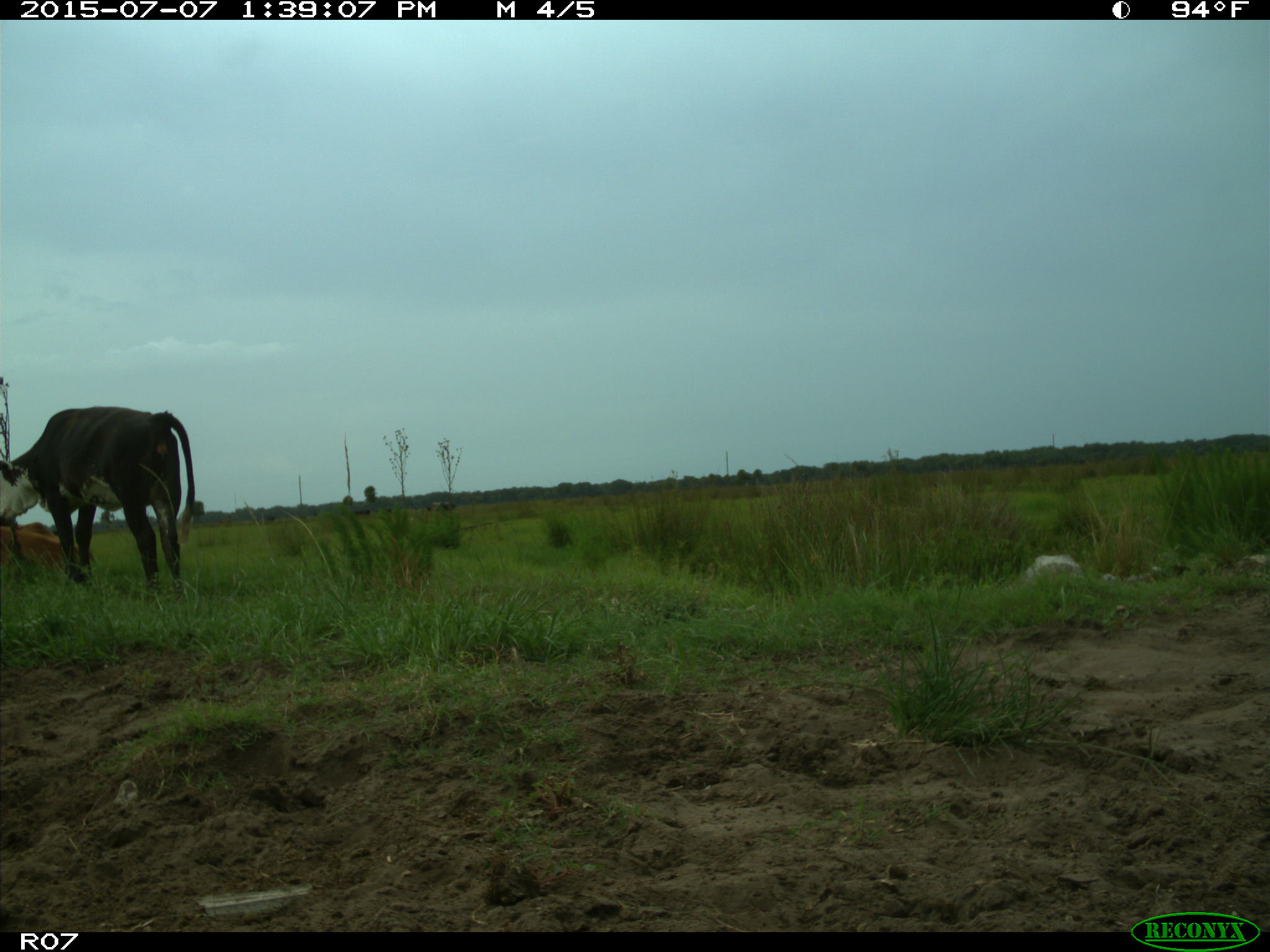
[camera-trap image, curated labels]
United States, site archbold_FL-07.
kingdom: Animalia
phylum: Chordata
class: Mammalia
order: Artiodactyla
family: Bovidae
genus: Bos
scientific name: Bos taurus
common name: domestic cow